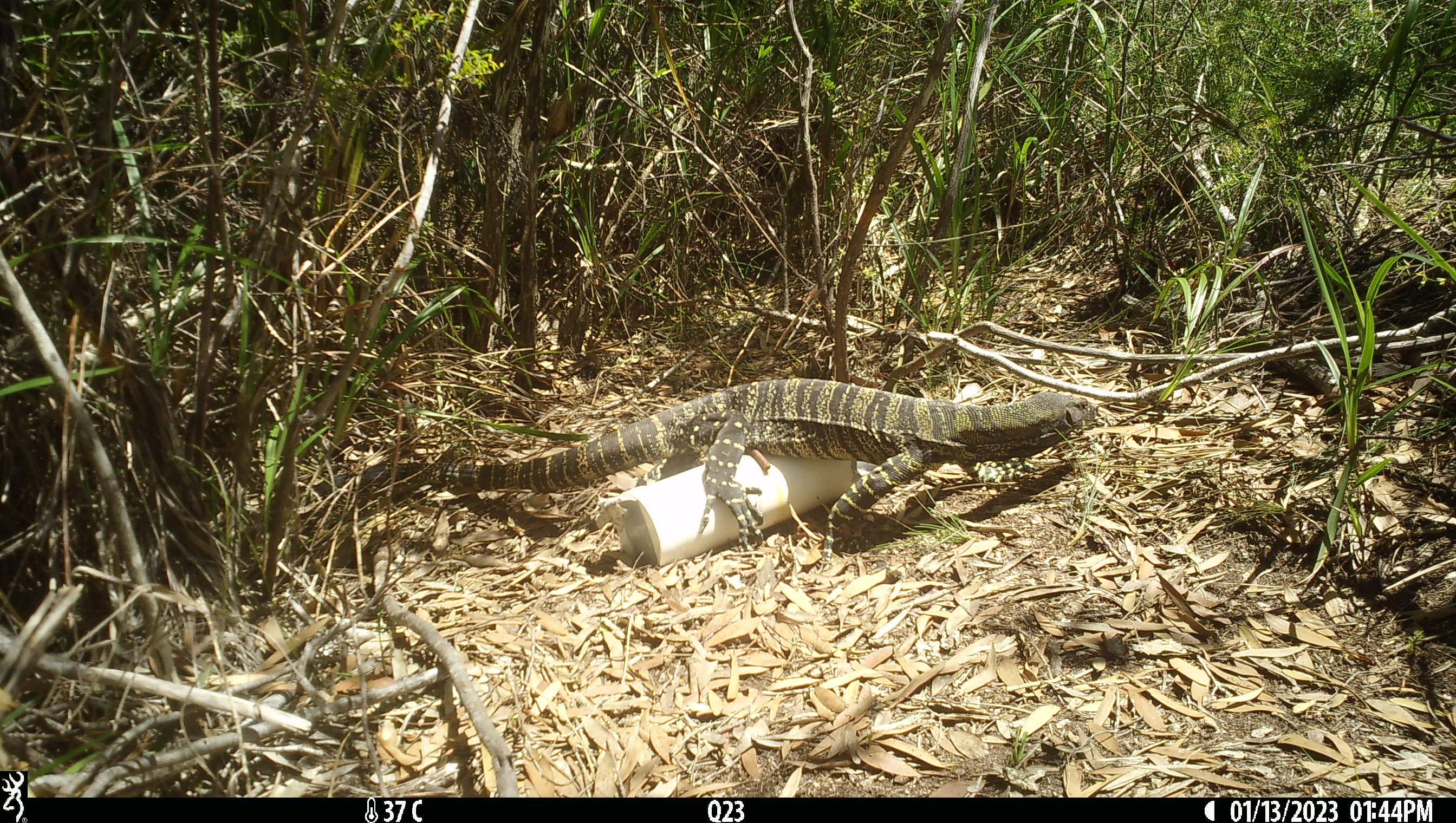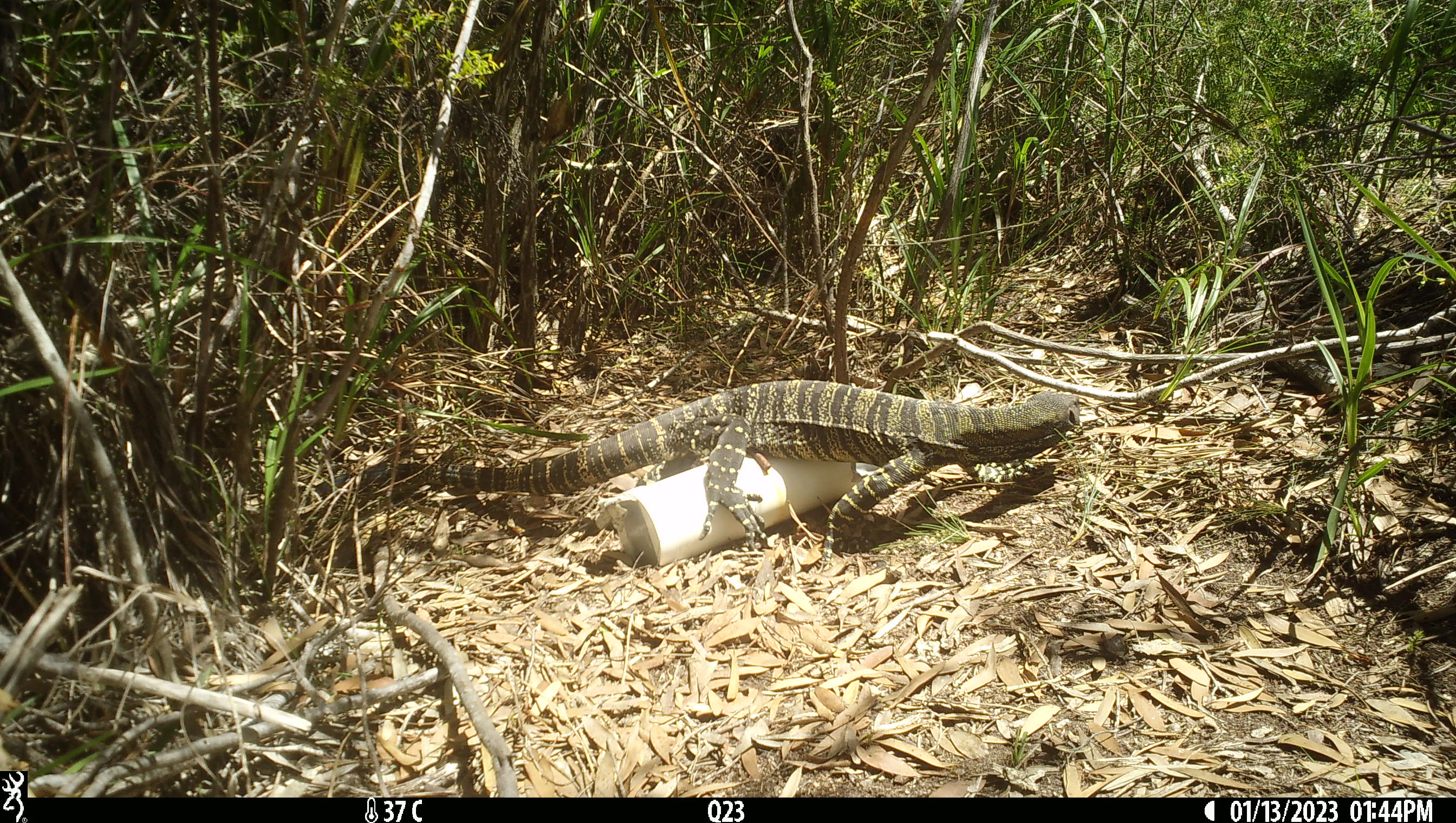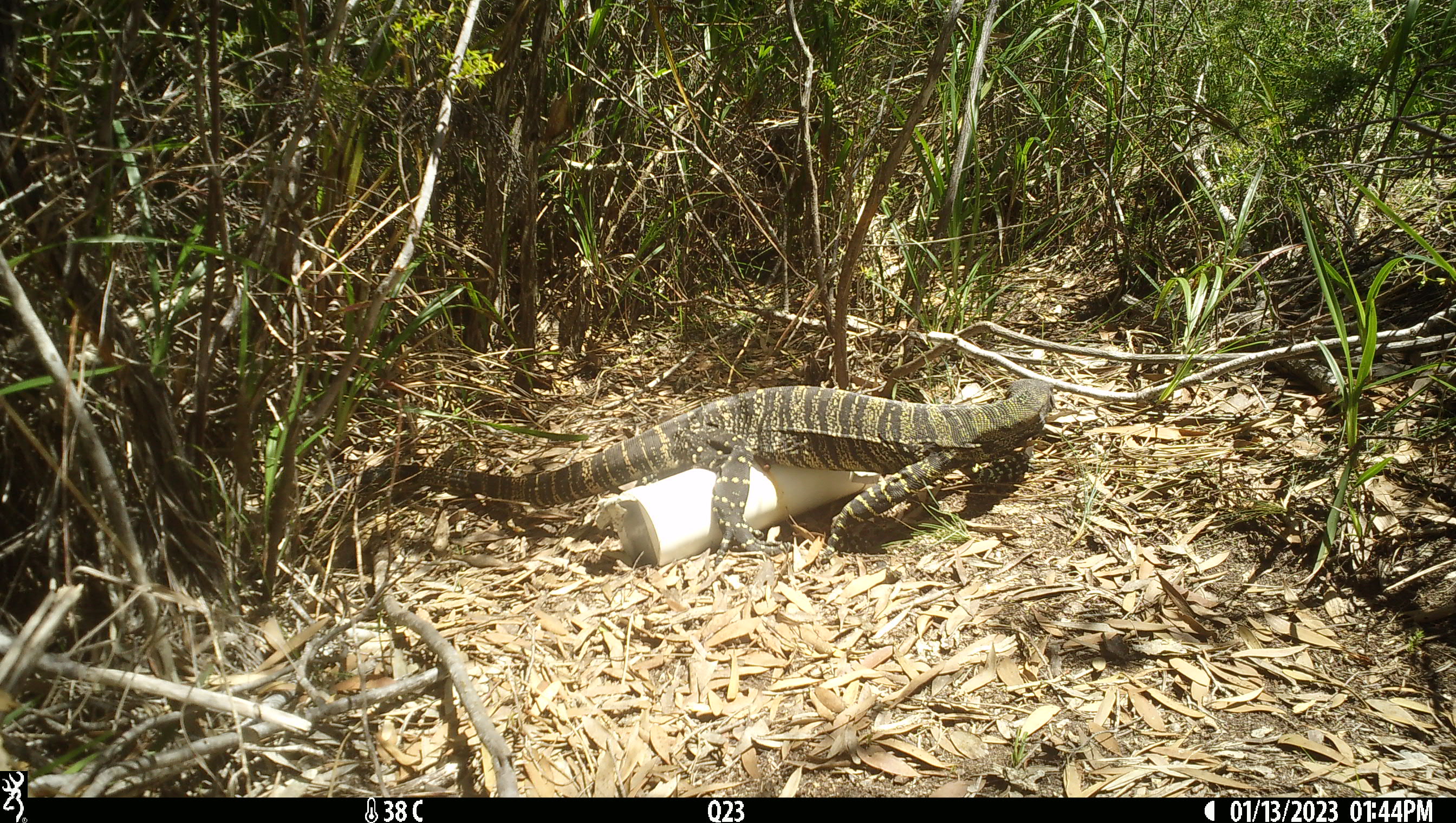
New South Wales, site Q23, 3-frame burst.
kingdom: Animalia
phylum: Chordata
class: Reptilia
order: Squamata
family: Varanidae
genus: Varanus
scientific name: Varanus varius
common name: lace monitor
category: goanna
Goanna (lace monitor) (Varanus varius).